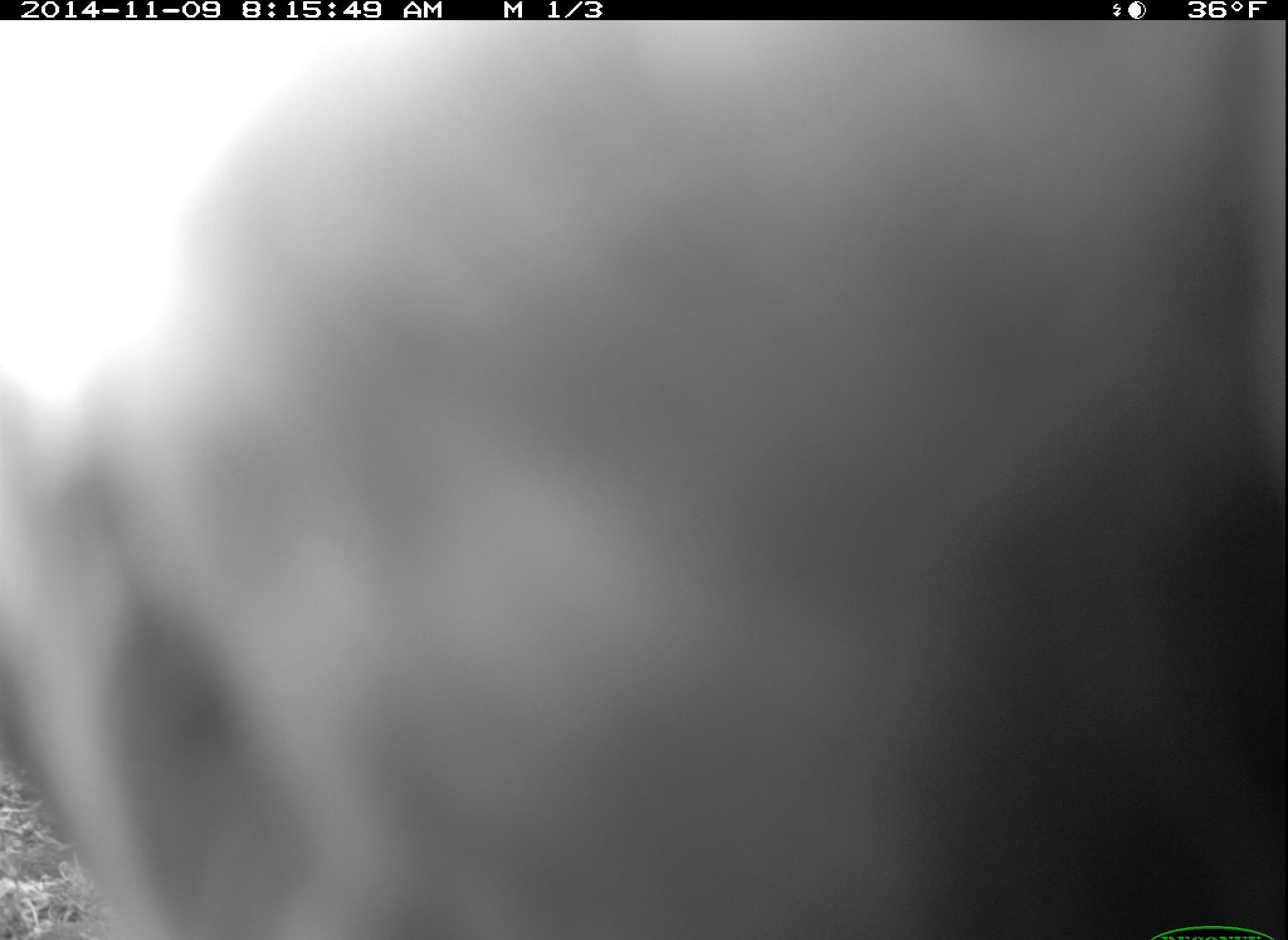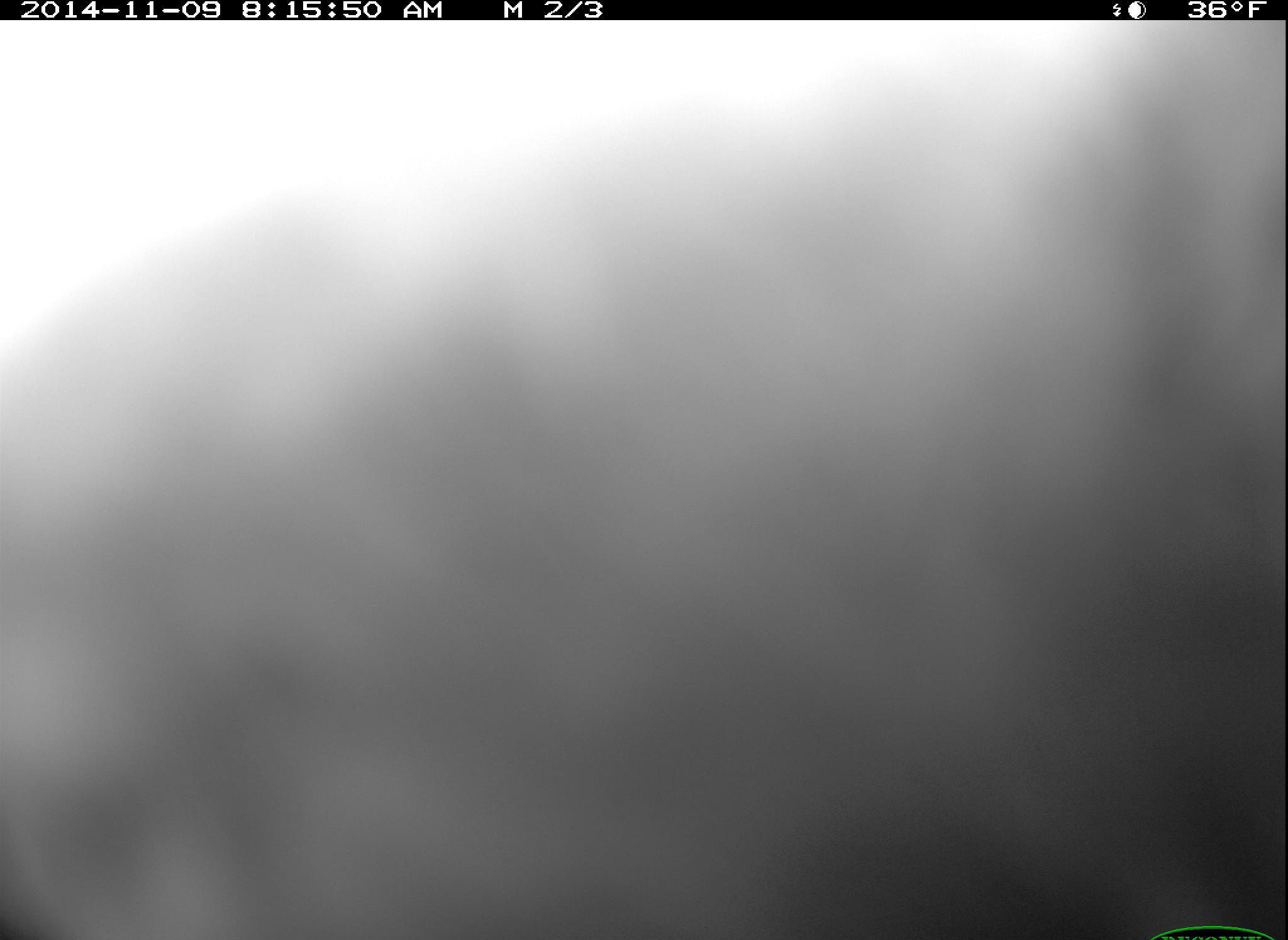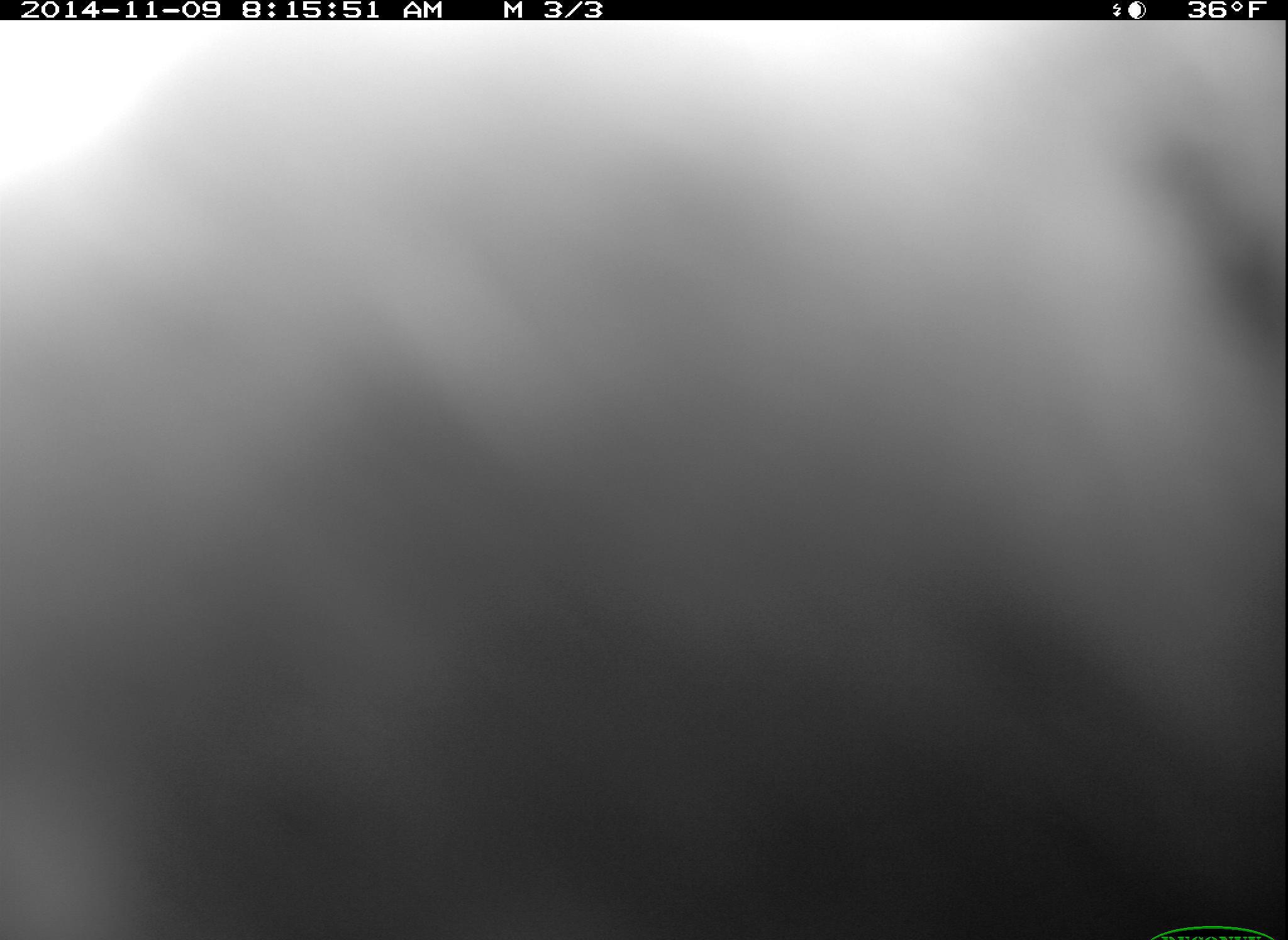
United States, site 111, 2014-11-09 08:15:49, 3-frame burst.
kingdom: Animalia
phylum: Chordata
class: Aves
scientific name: Aves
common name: bird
Bird (Aves).